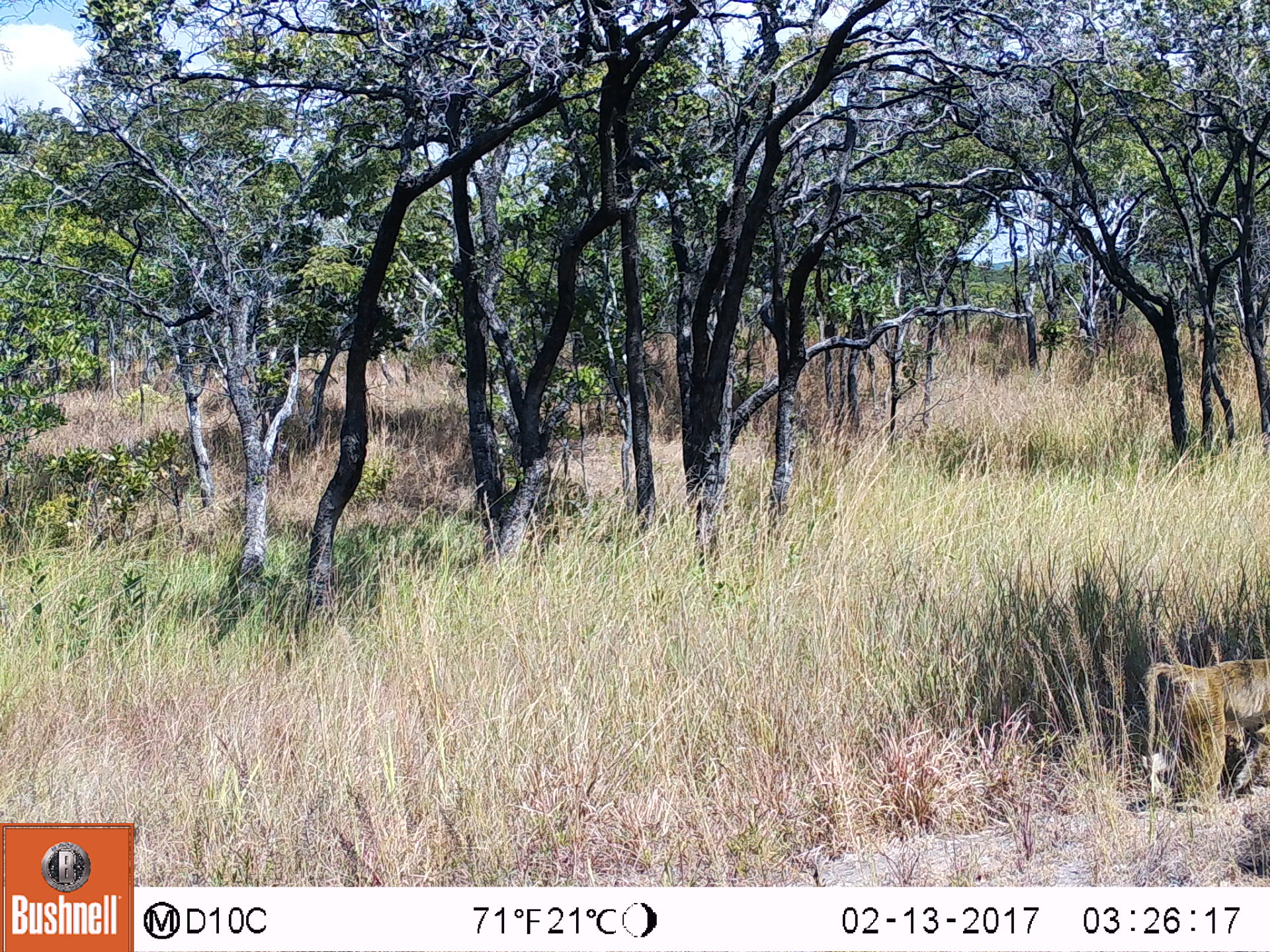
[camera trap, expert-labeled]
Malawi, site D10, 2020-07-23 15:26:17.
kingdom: Animalia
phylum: Chordata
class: Mammalia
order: Primates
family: Cercopithecidae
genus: Papio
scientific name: Papio cynocephalus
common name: yellow baboon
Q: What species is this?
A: Yellow baboon (Papio cynocephalus).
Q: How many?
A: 1.